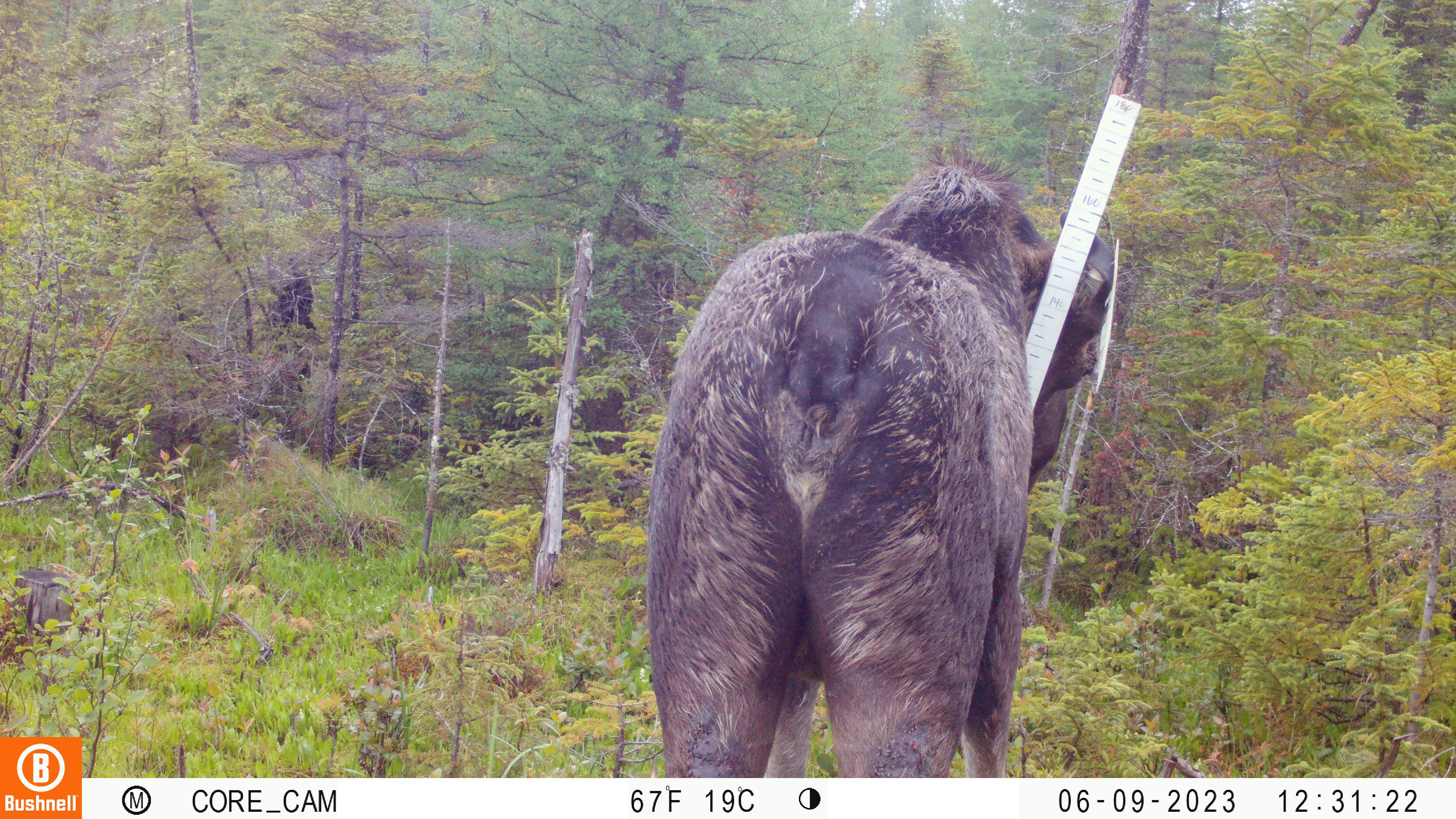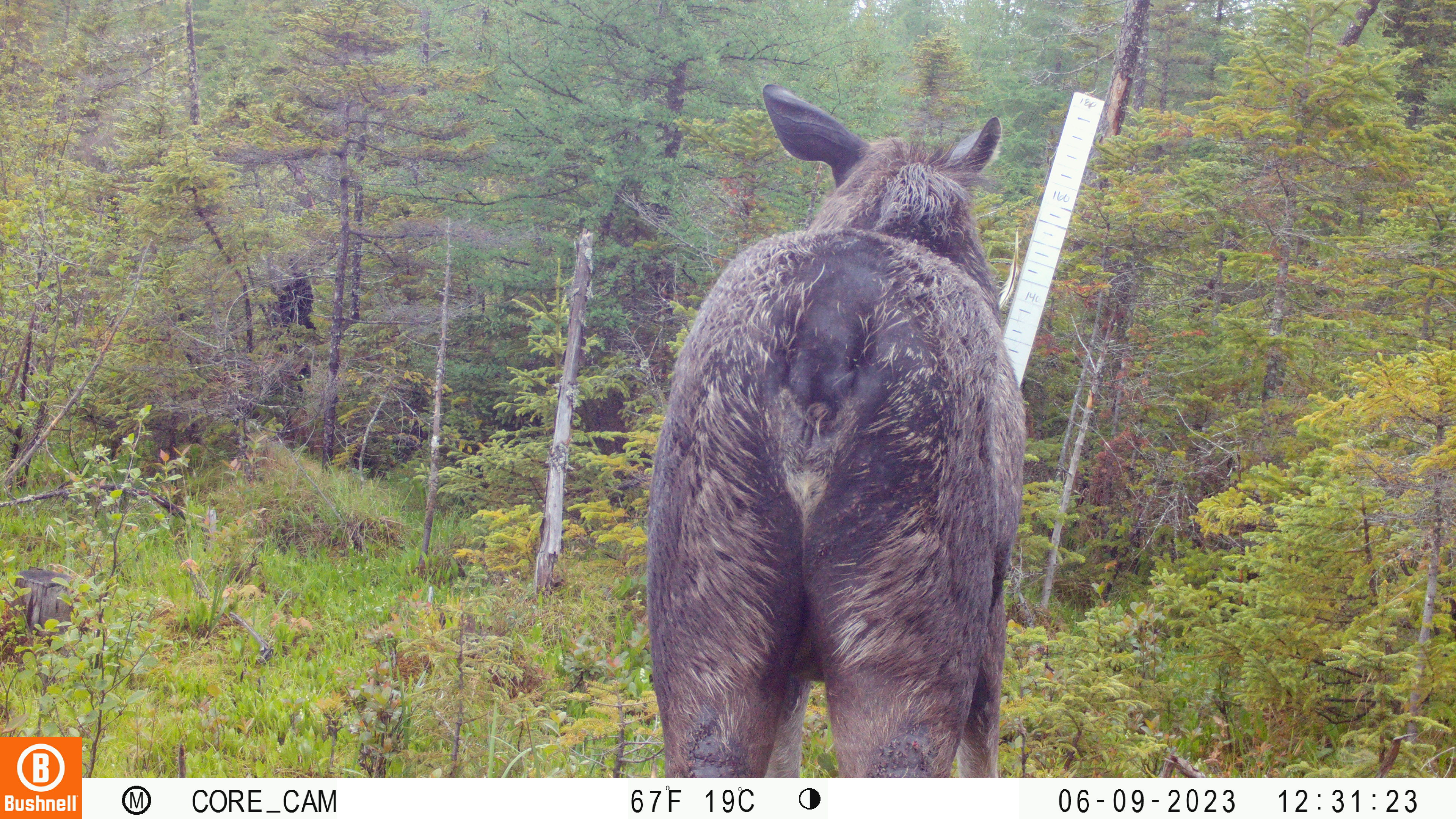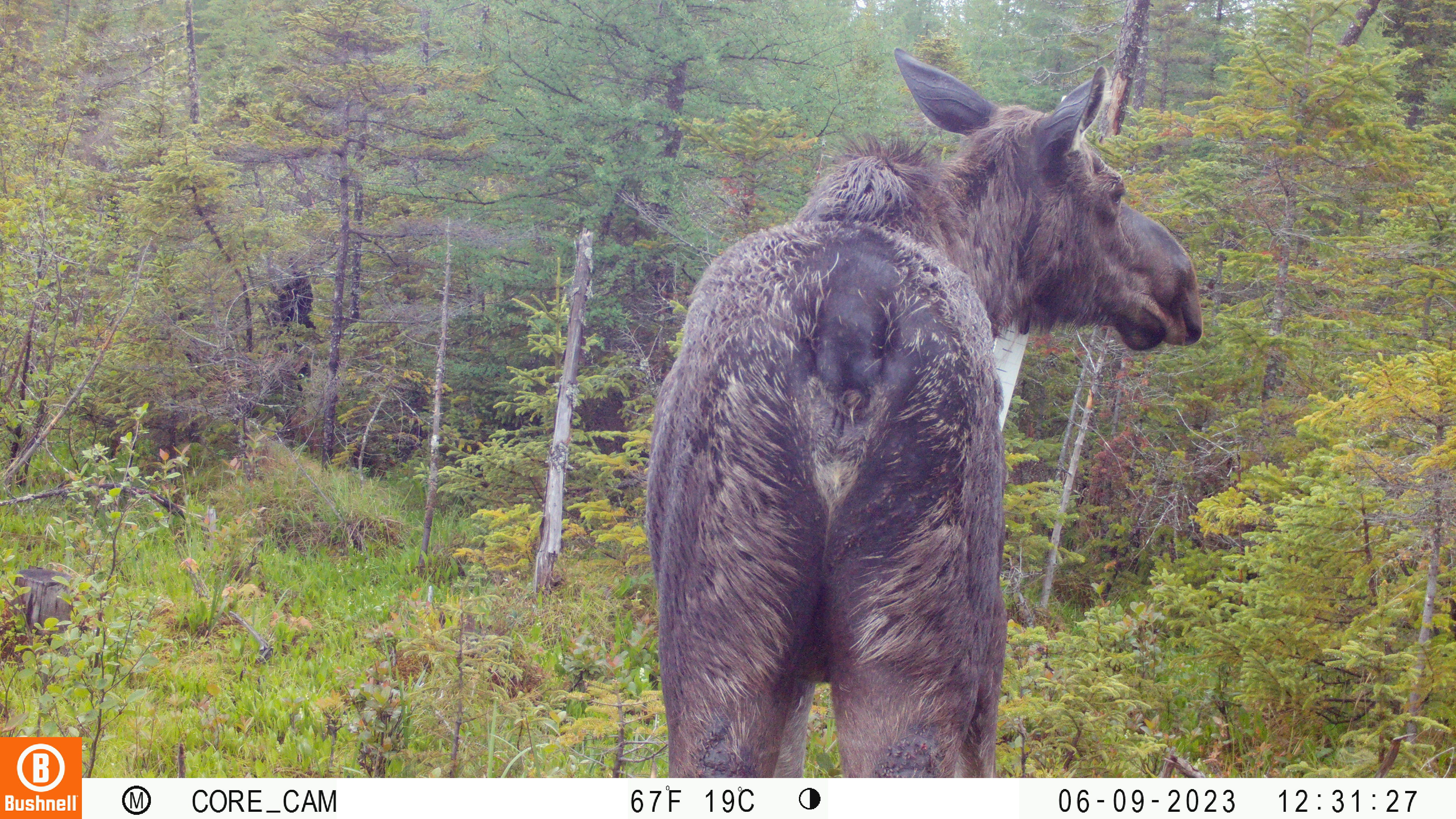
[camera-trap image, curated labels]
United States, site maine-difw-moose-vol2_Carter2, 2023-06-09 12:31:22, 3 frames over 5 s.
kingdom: Animalia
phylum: Chordata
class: Mammalia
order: Artiodactyla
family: Cervidae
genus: Alces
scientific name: Alces alces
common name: moose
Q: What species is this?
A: Moose (Alces alces).